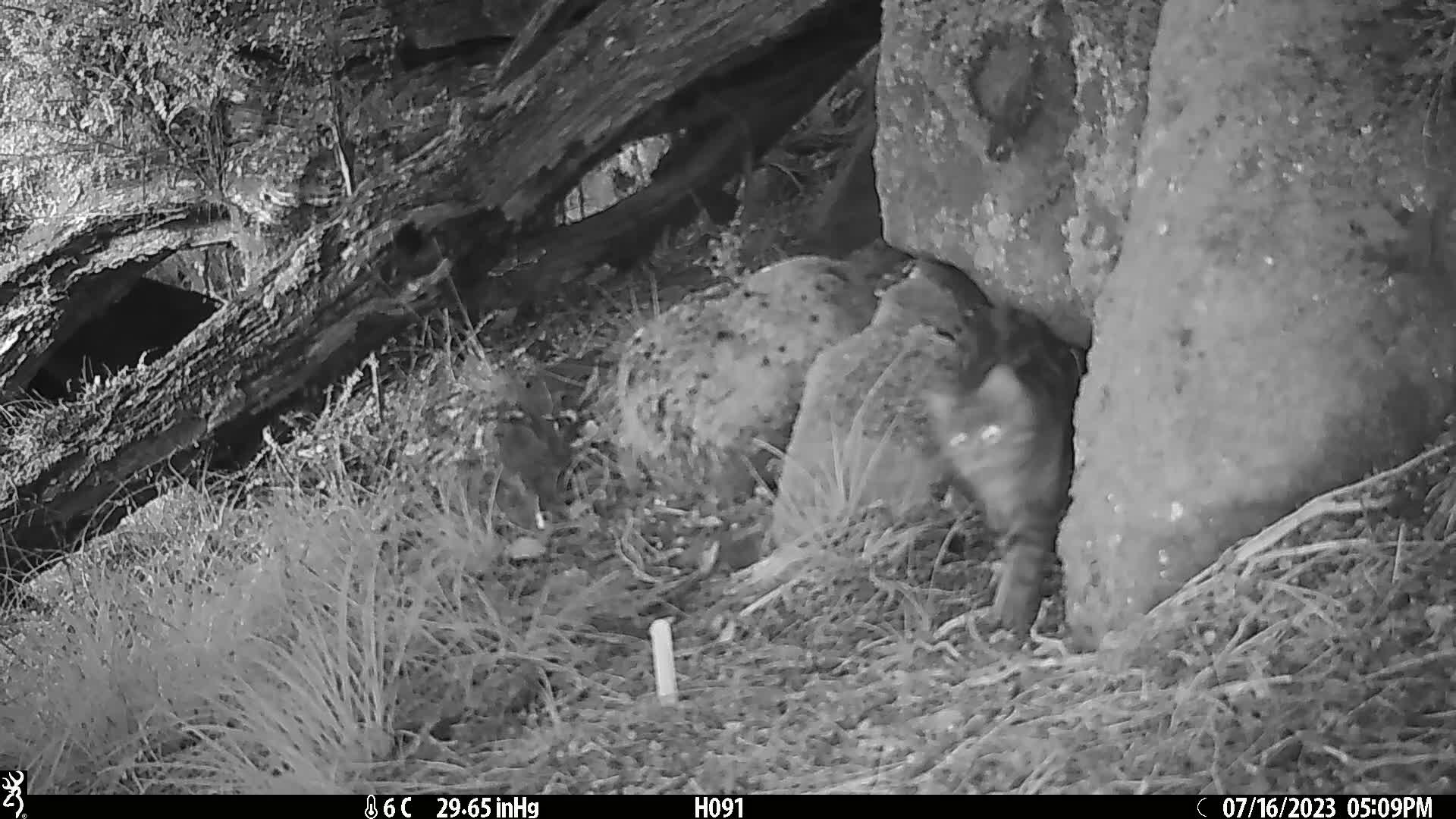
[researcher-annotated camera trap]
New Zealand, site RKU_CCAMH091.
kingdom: Animalia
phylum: Chordata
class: Mammalia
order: Carnivora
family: Felidae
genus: Felis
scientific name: Felis catus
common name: domestic cat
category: cat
Cat (domestic cat) (Felis catus).